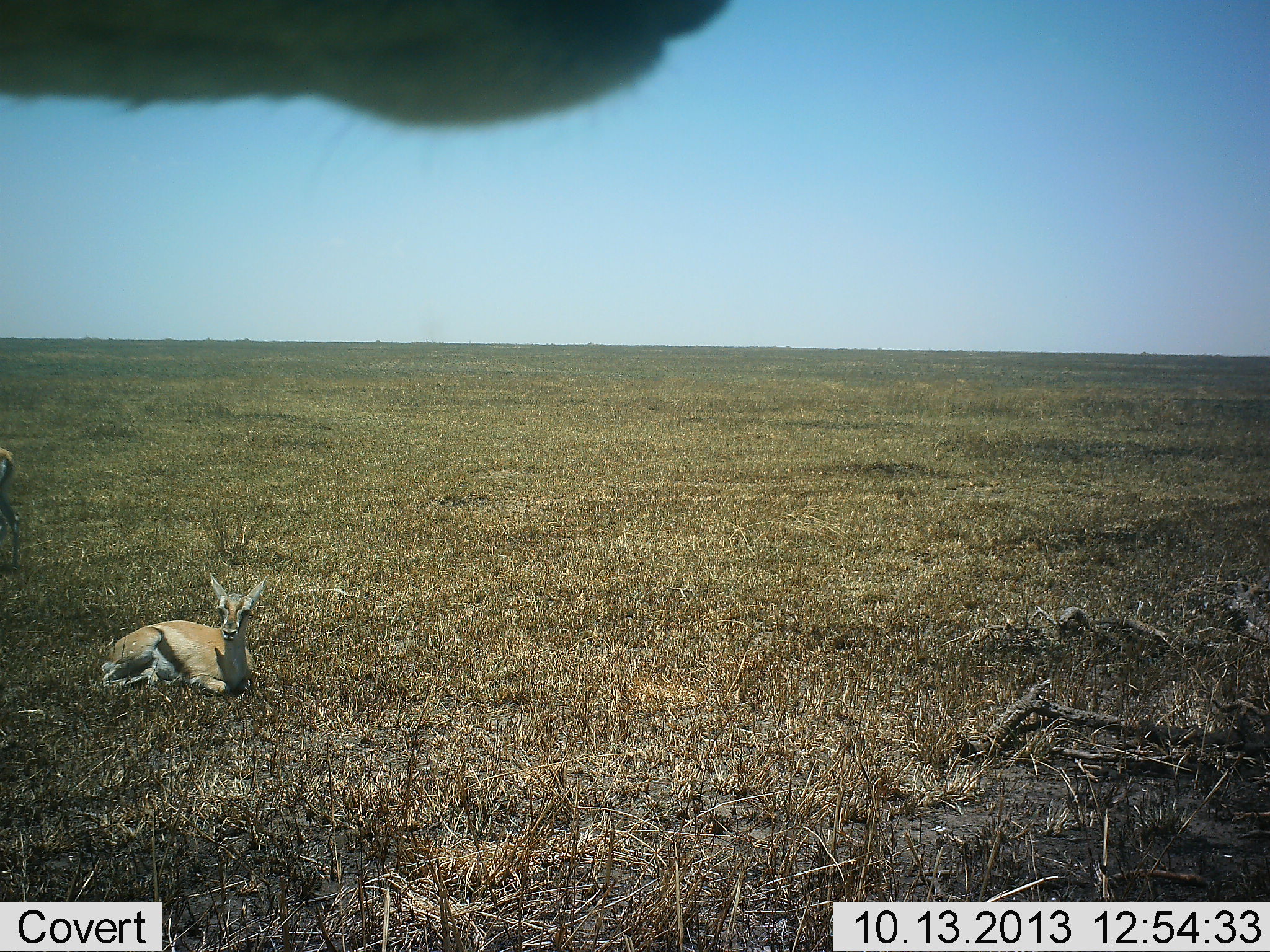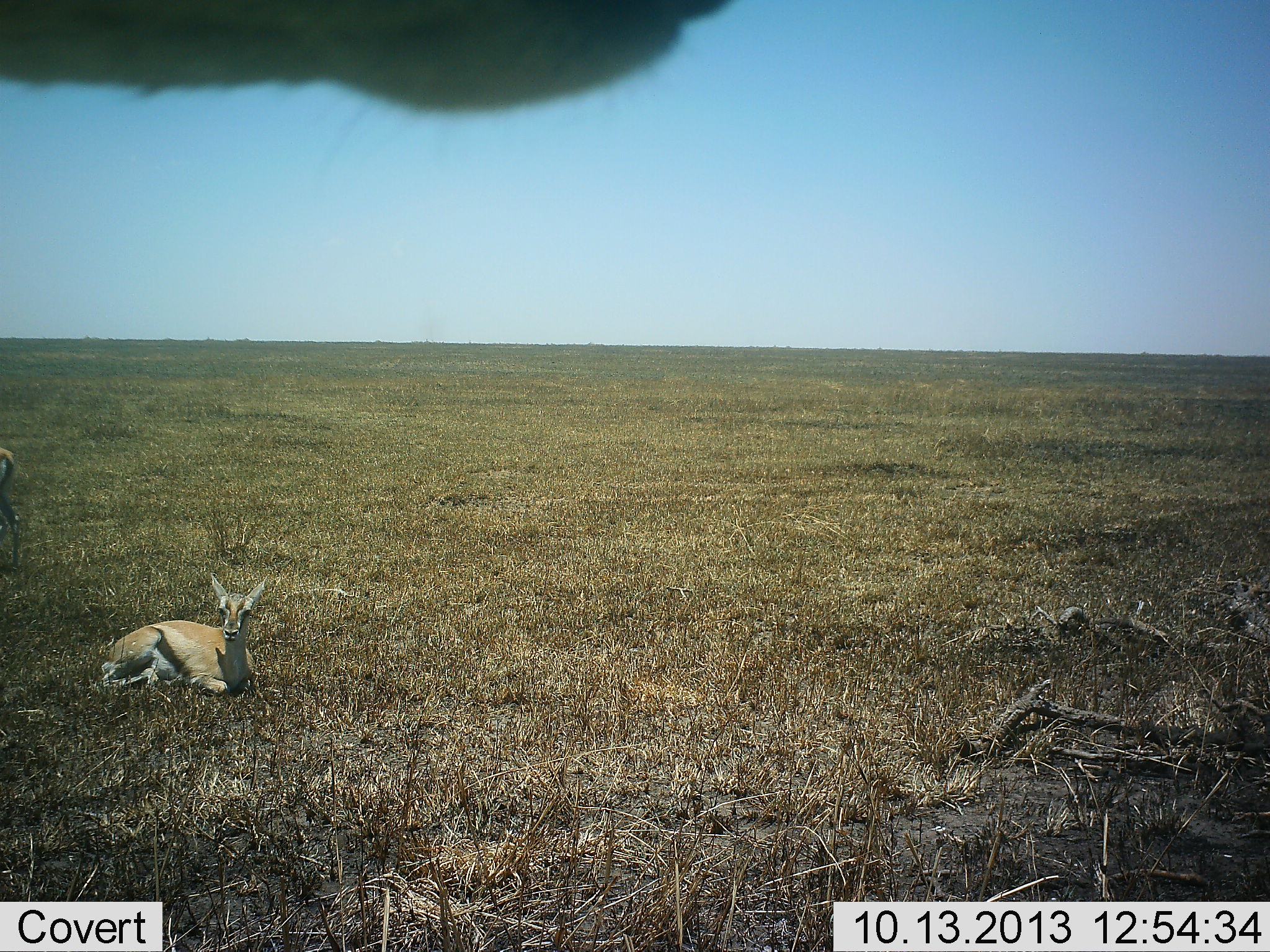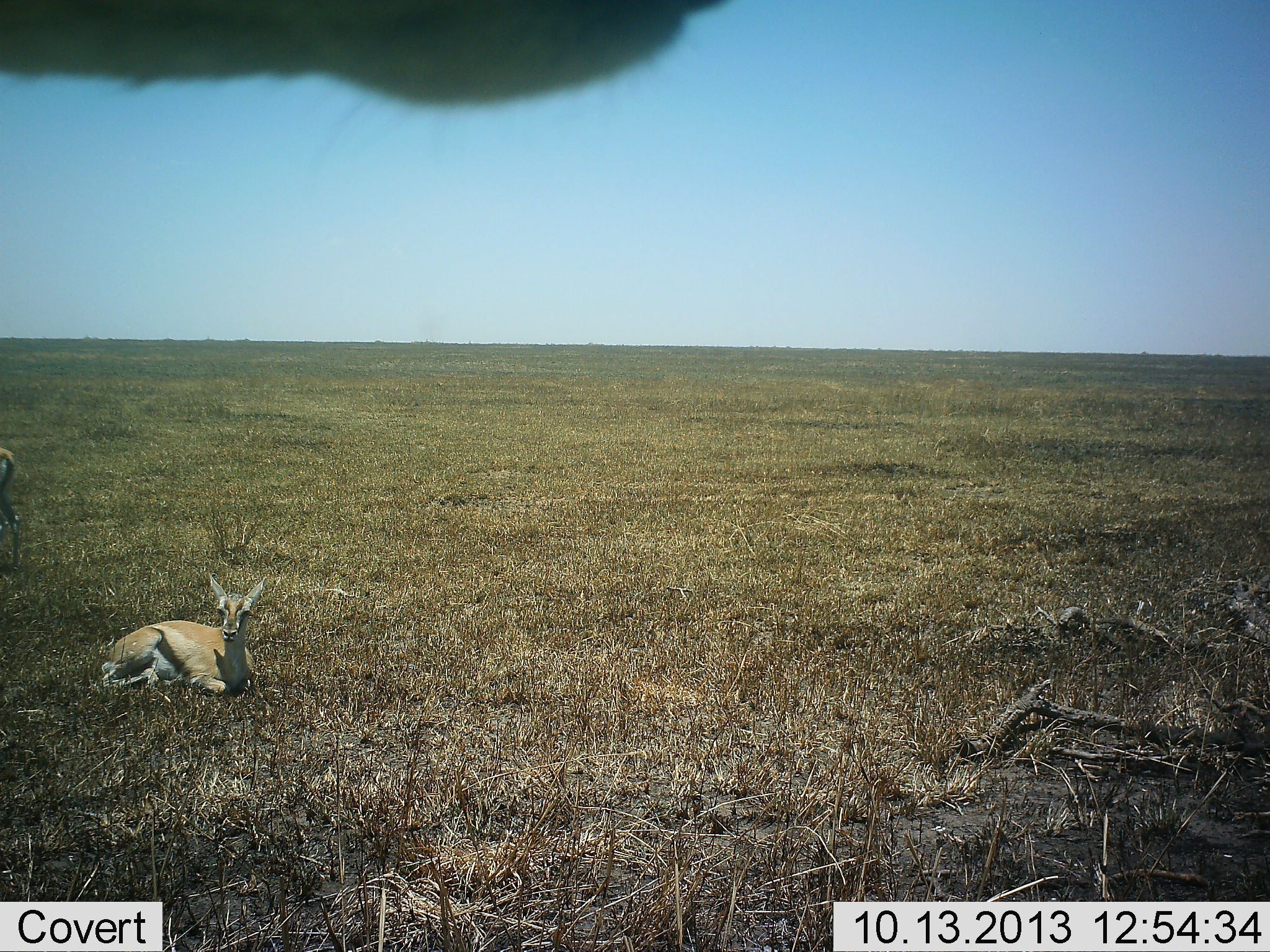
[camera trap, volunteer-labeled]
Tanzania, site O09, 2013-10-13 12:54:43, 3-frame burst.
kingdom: Animalia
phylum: Chordata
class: Mammalia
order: Artiodactyla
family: Bovidae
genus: Eudorcas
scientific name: Eudorcas thomsonii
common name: thomson's gazelle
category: gazellethomsons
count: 2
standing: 45%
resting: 100%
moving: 0%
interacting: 0%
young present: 25%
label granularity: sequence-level